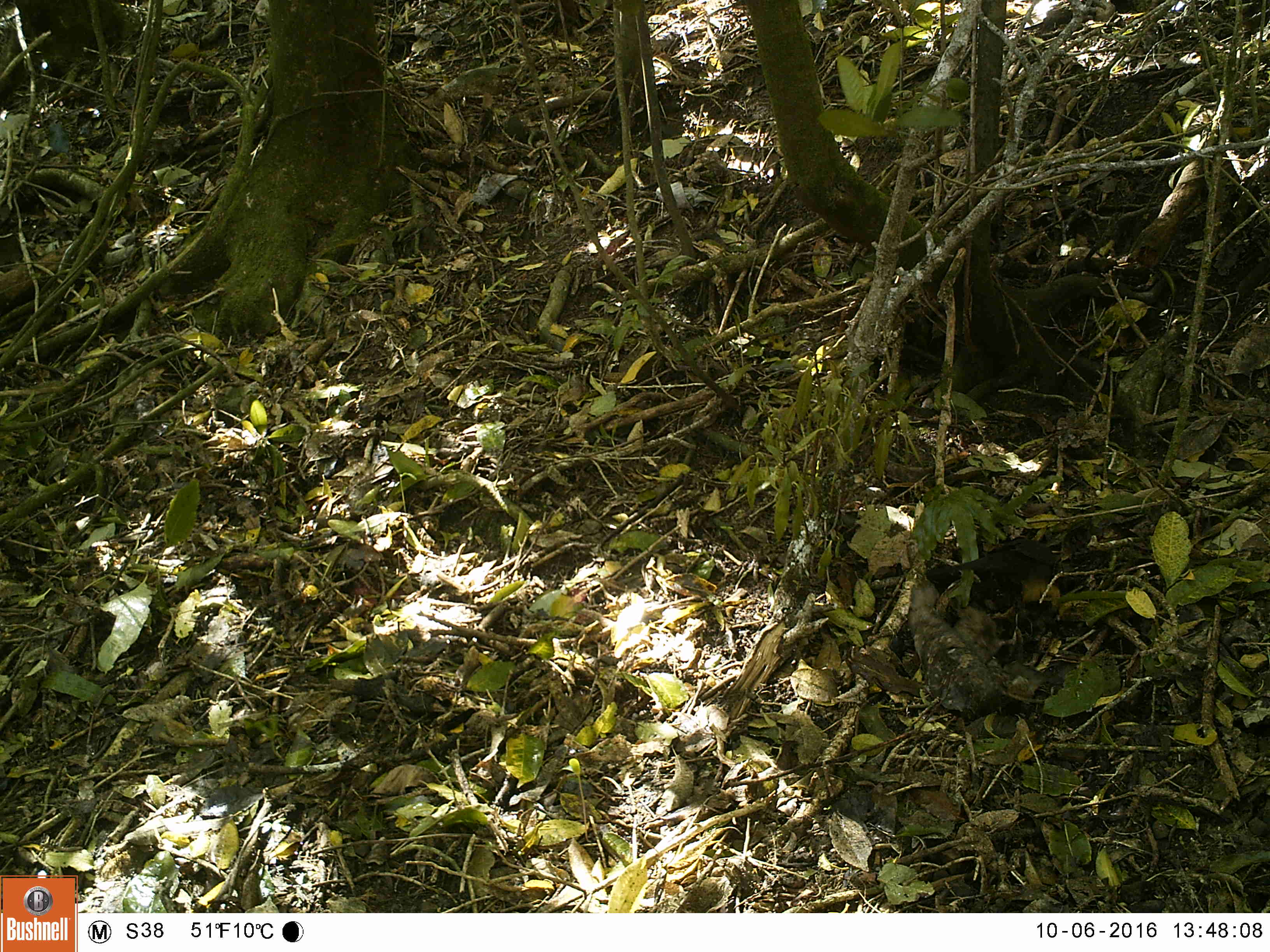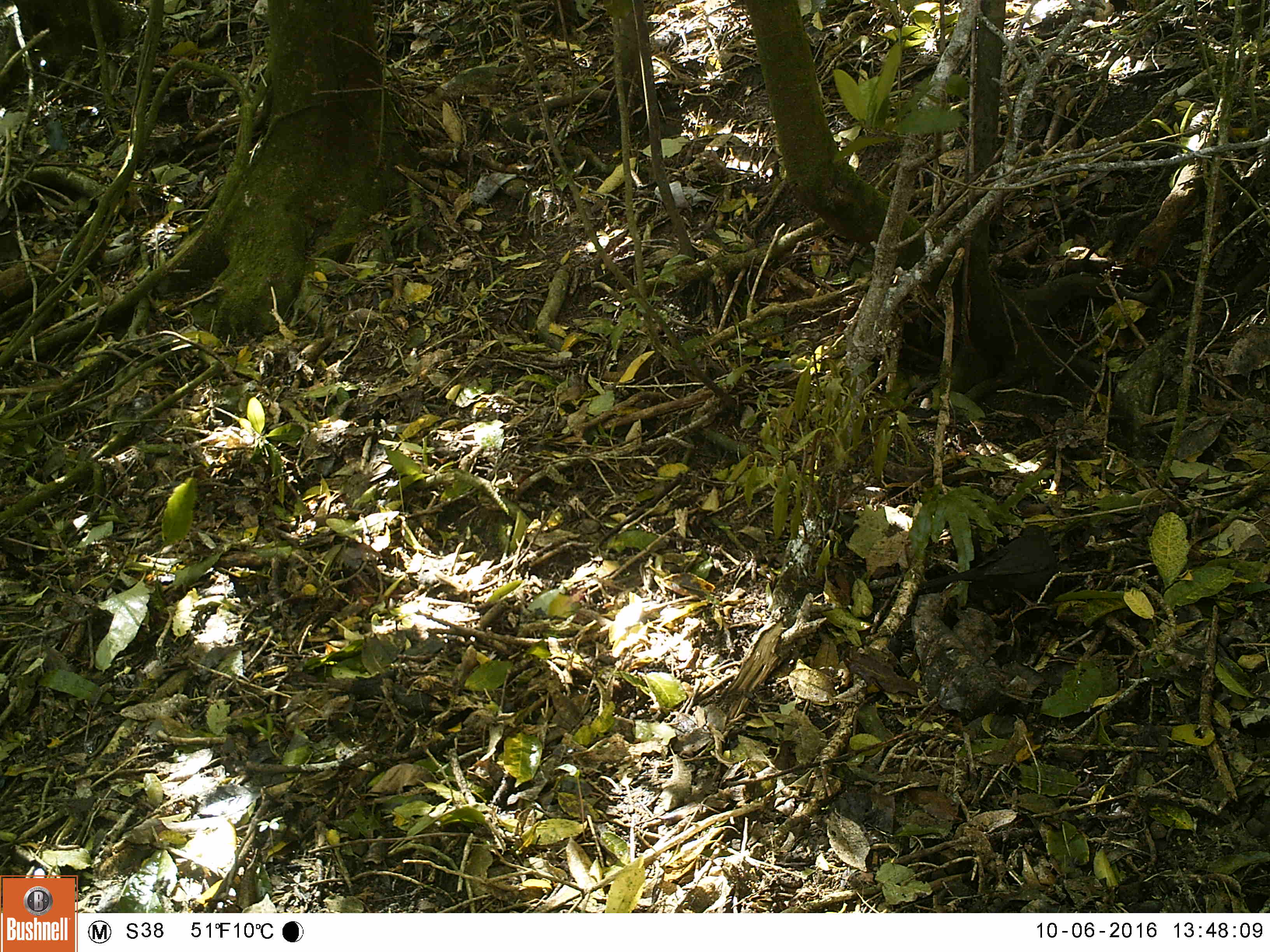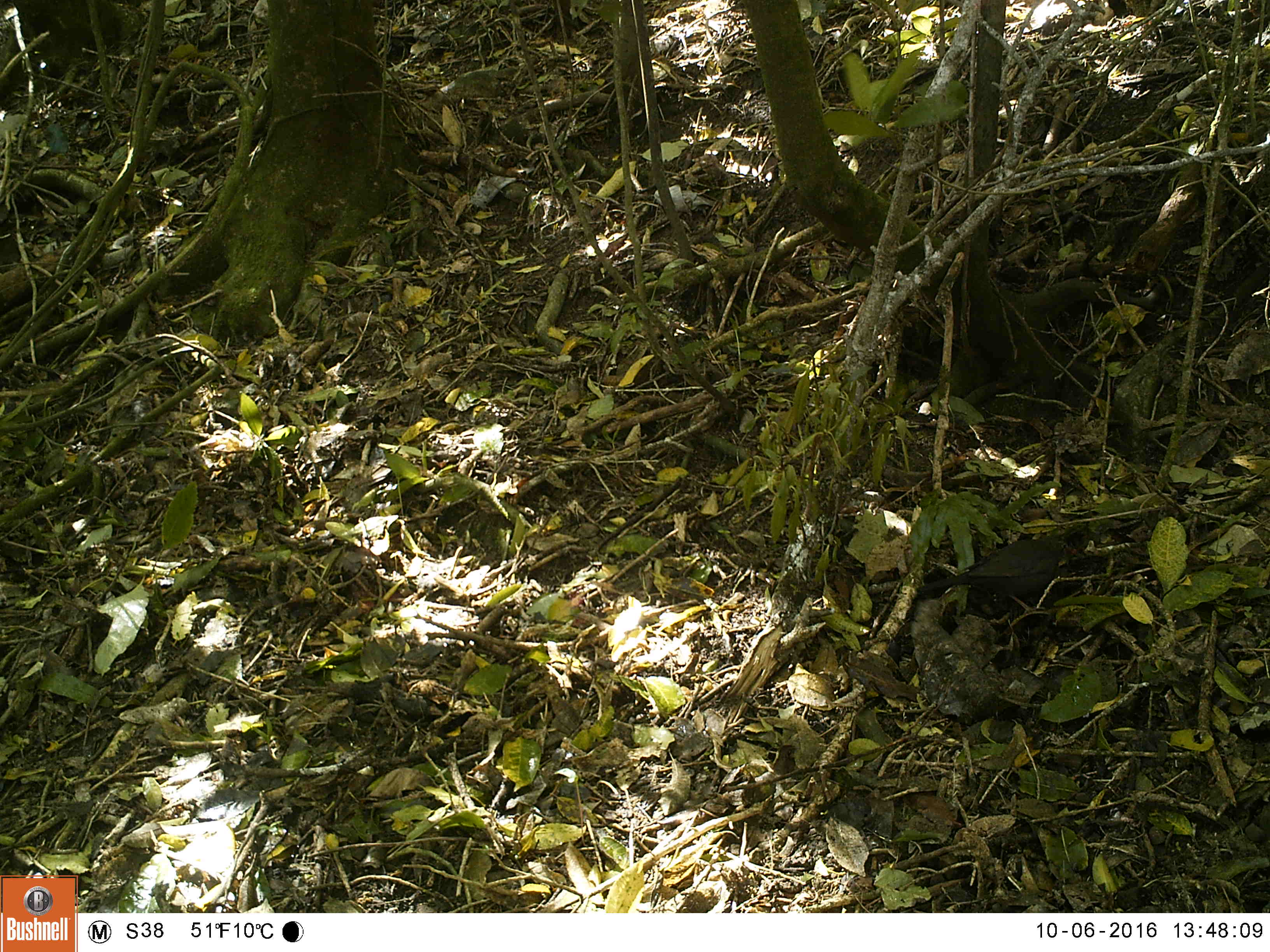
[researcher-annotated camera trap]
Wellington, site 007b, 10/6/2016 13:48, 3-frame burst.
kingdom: Animalia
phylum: Chordata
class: Aves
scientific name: Aves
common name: bird